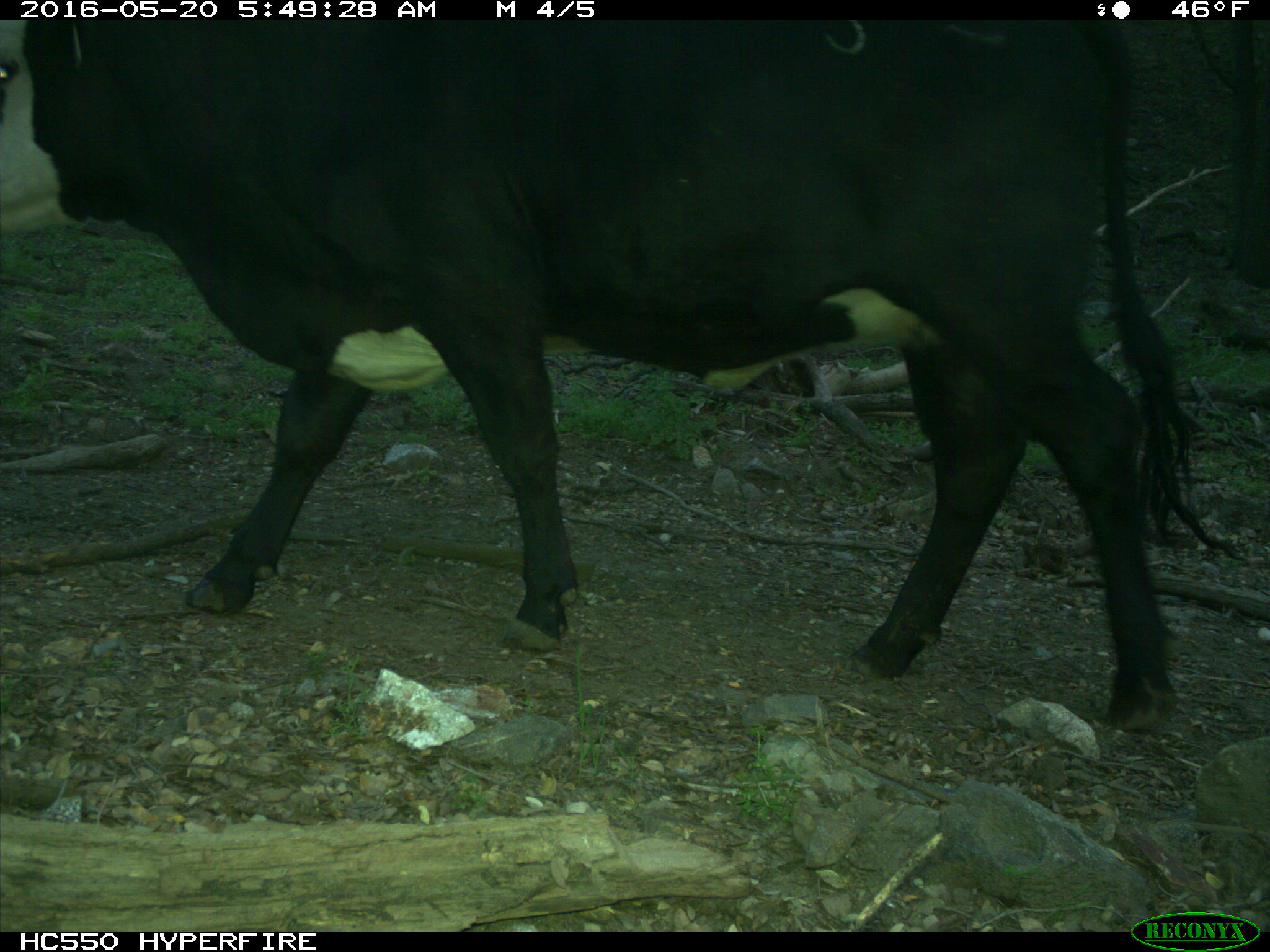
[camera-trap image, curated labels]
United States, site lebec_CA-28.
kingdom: Animalia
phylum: Chordata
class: Mammalia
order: Artiodactyla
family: Bovidae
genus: Bos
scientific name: Bos taurus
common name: domestic cow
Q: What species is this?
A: Bos taurus (domestic cow).